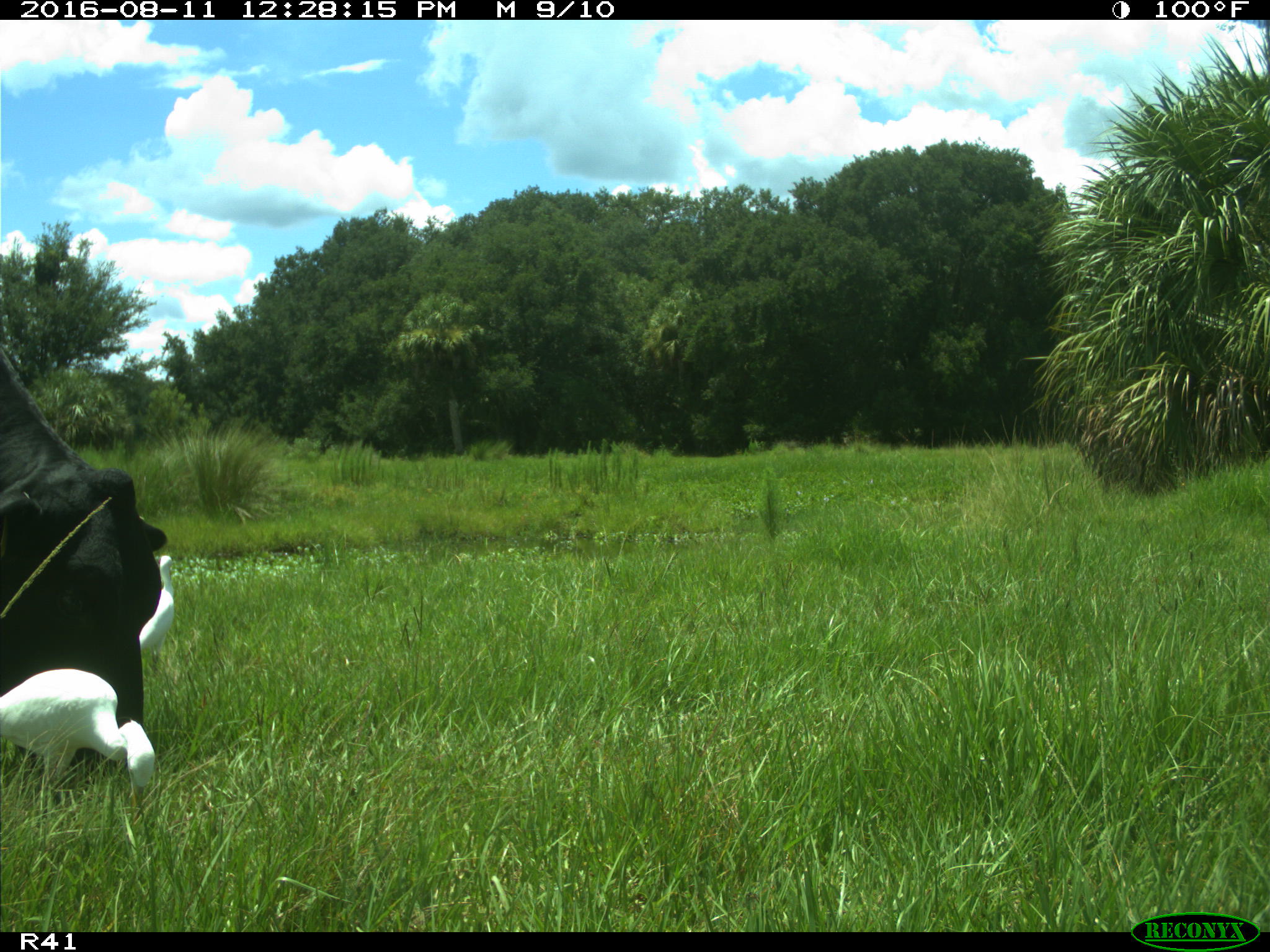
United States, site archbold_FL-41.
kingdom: Animalia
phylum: Chordata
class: Mammalia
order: Artiodactyla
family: Bovidae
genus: Bos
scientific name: Bos taurus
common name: domestic cow